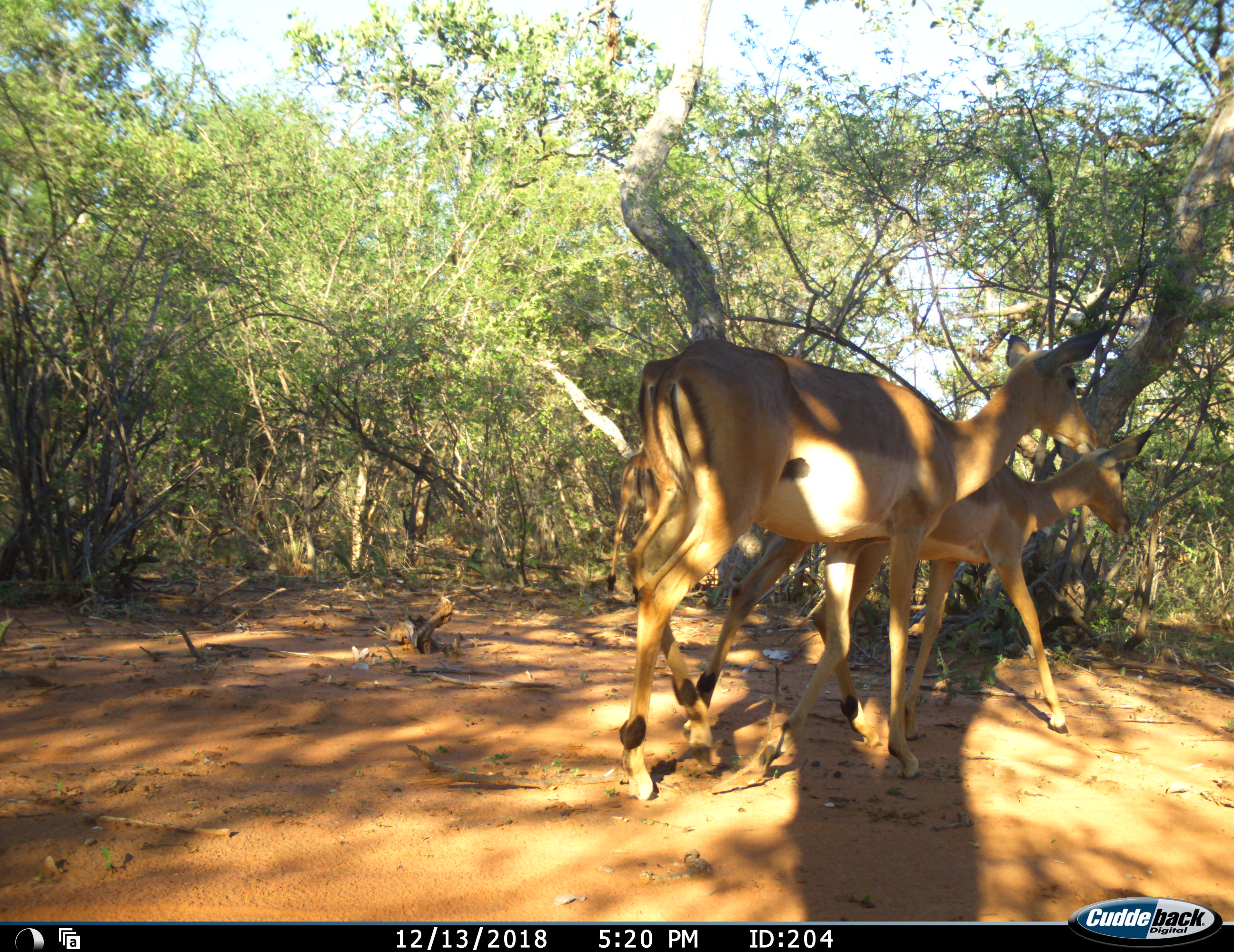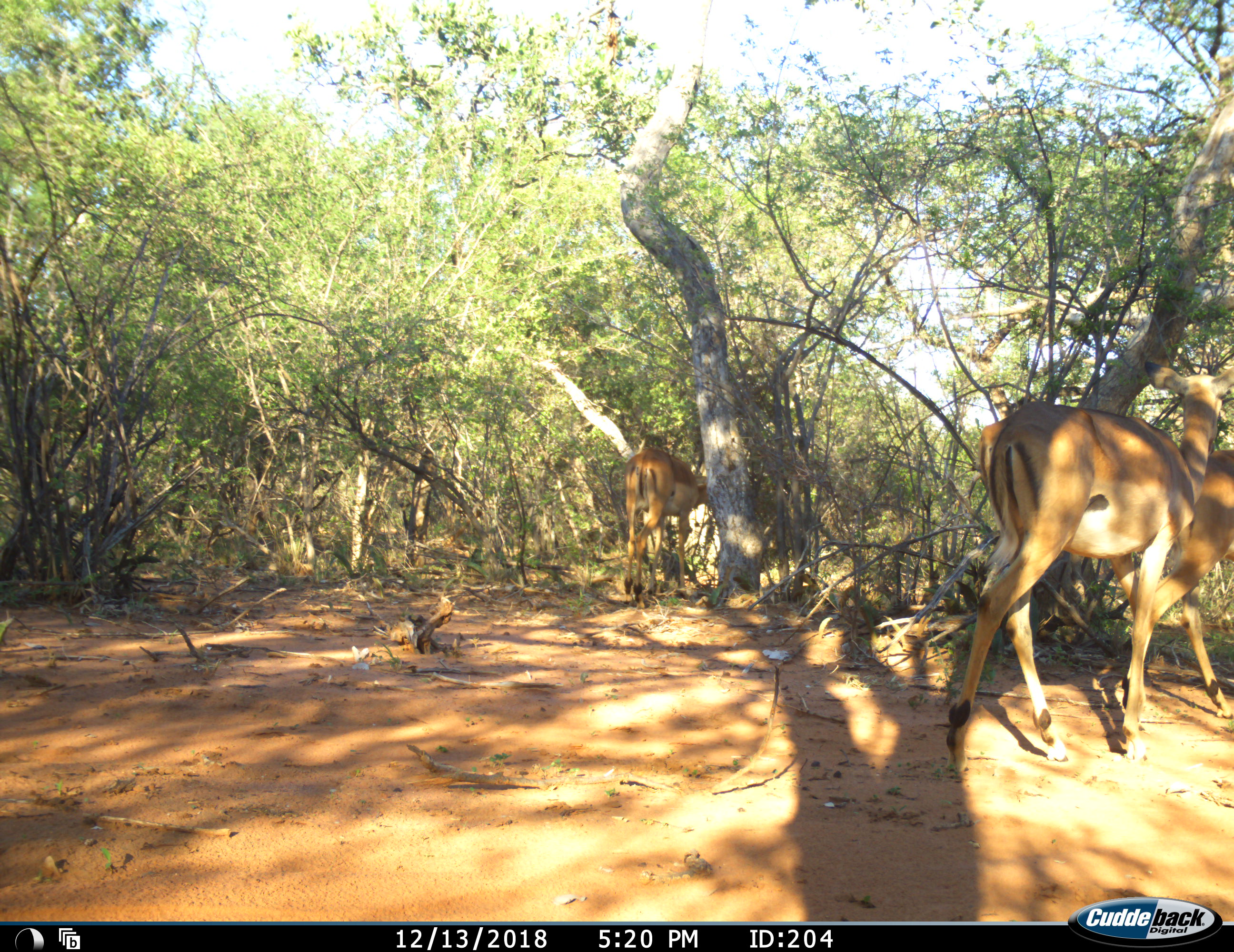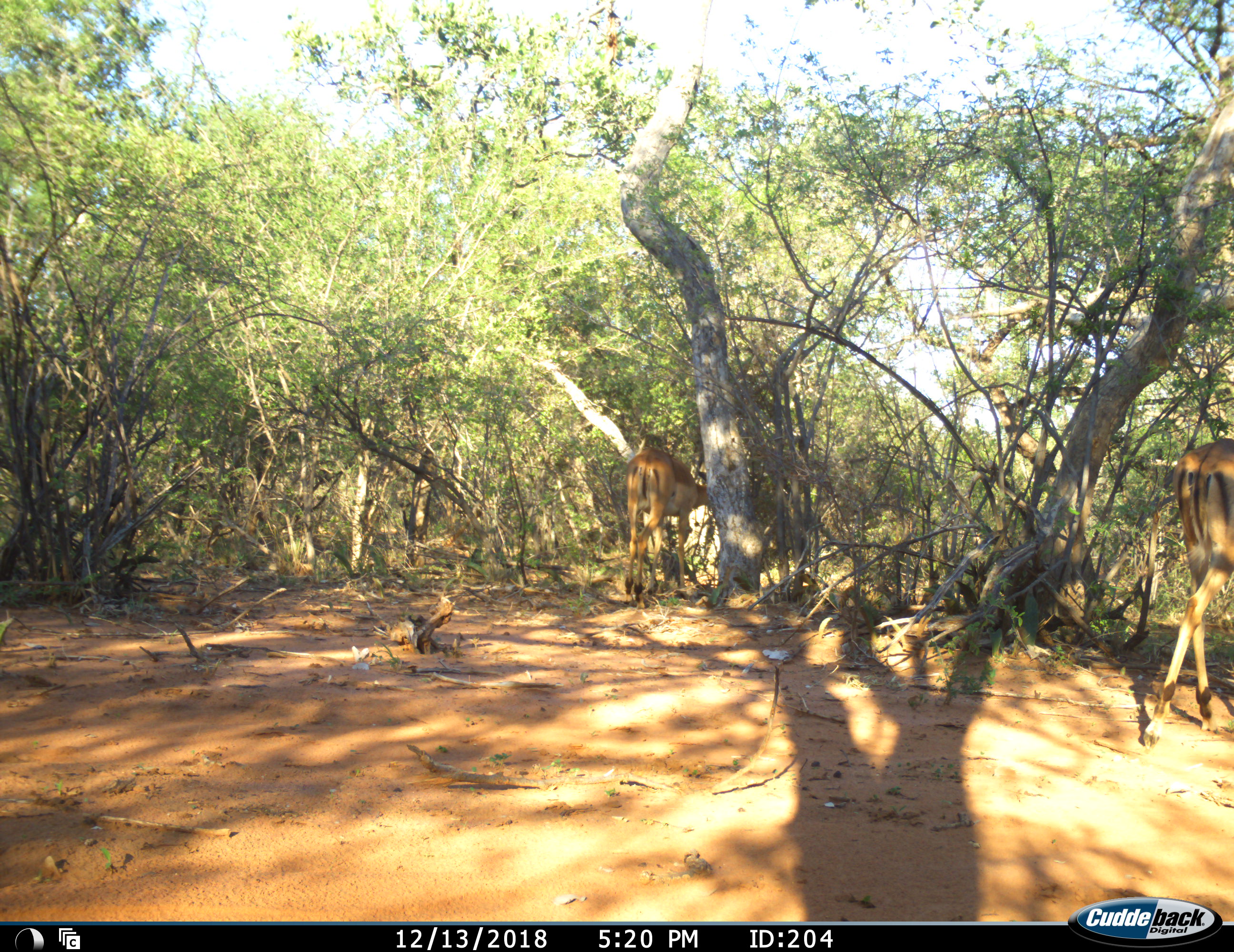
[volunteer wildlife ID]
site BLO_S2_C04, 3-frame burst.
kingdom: Animalia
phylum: Chordata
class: Mammalia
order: Artiodactyla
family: Bovidae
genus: Aepyceros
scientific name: Aepyceros melampus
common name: impala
Impala (Aepyceros melampus), count 3. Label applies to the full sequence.